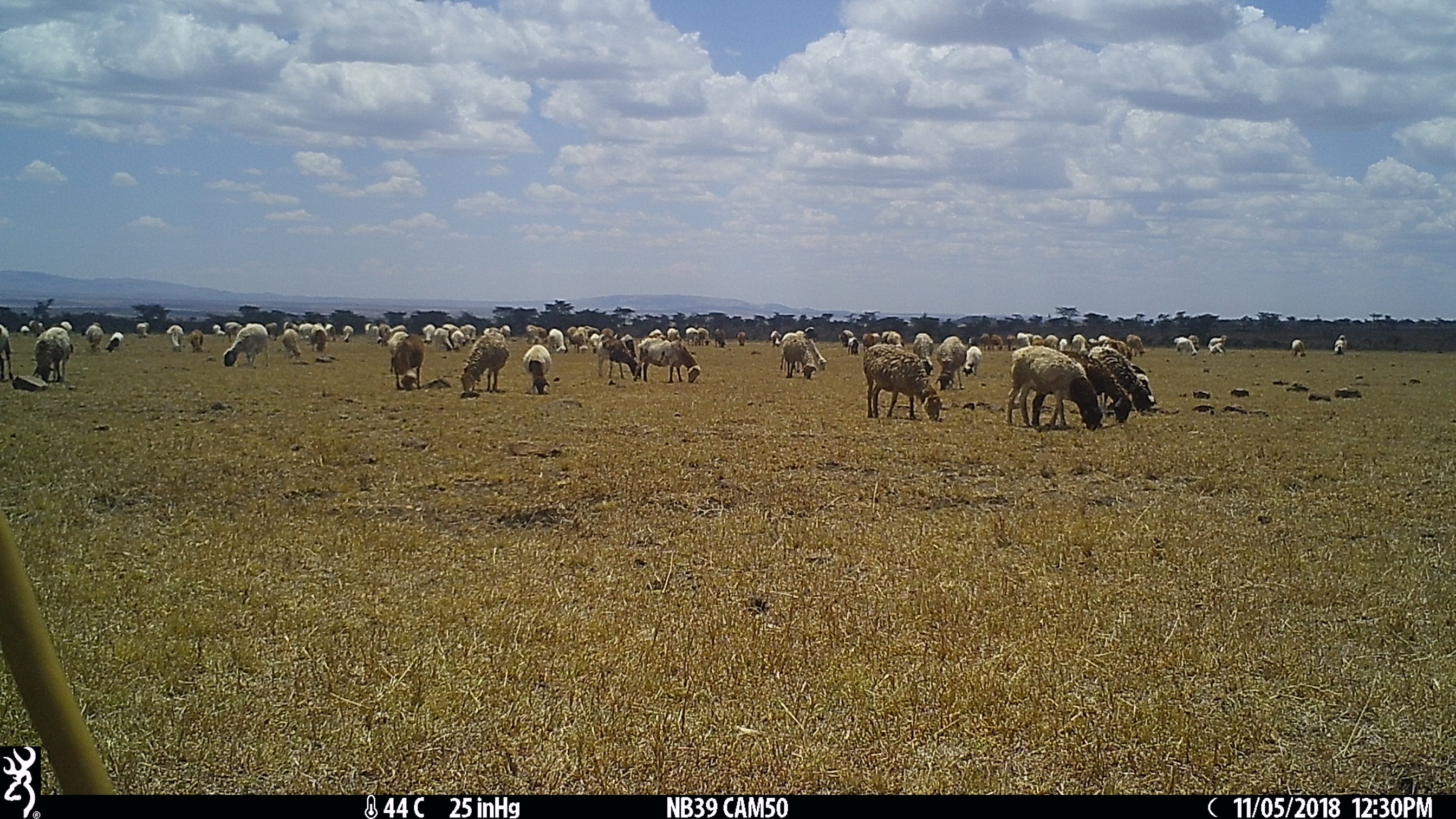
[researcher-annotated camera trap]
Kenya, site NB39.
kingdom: Animalia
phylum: Chordata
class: Mammalia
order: Artiodactyla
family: Bovidae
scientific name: Bovidae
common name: sheep or goat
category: shoat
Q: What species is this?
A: Shoat (sheep or goat) (Bovidae).